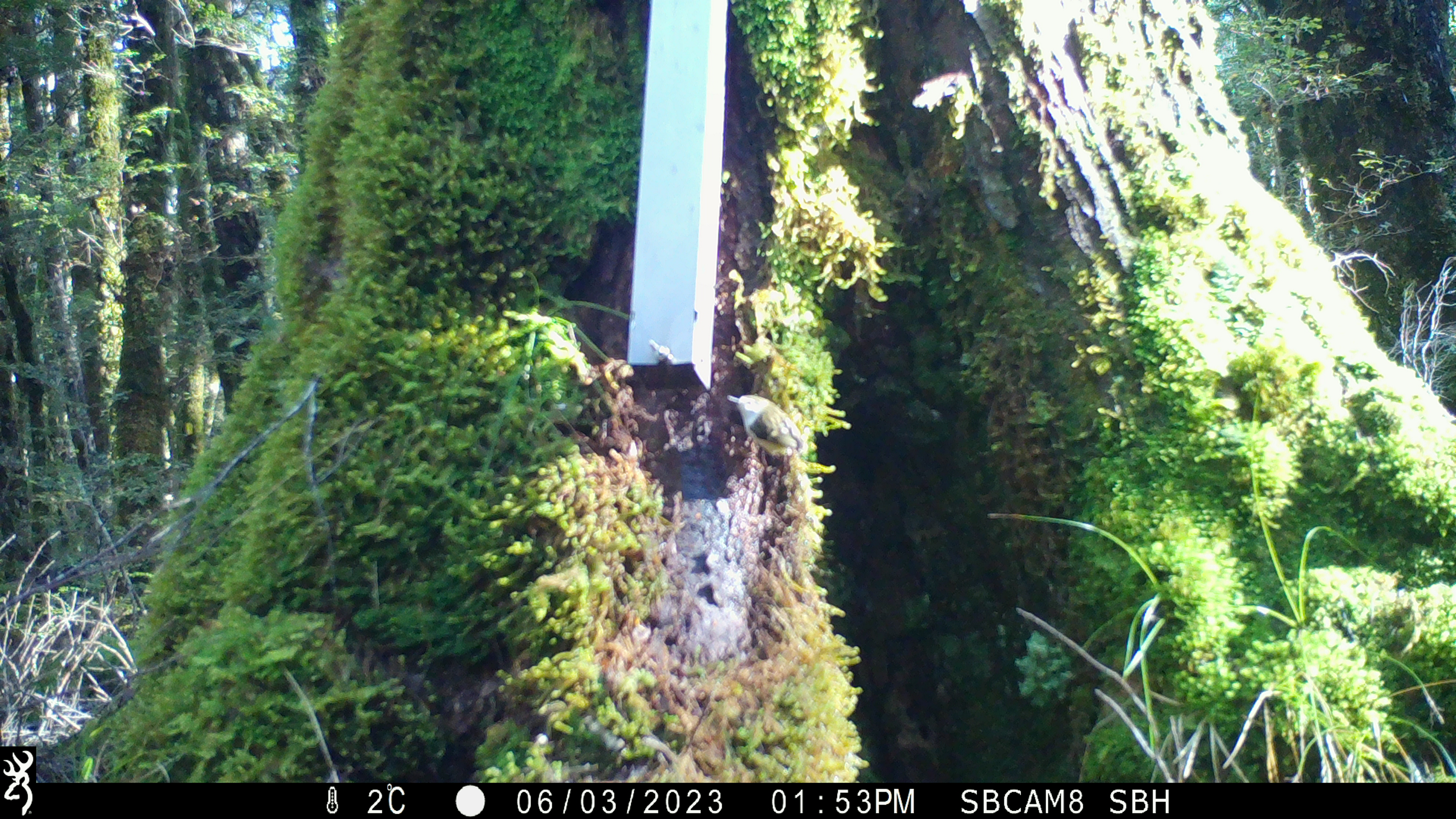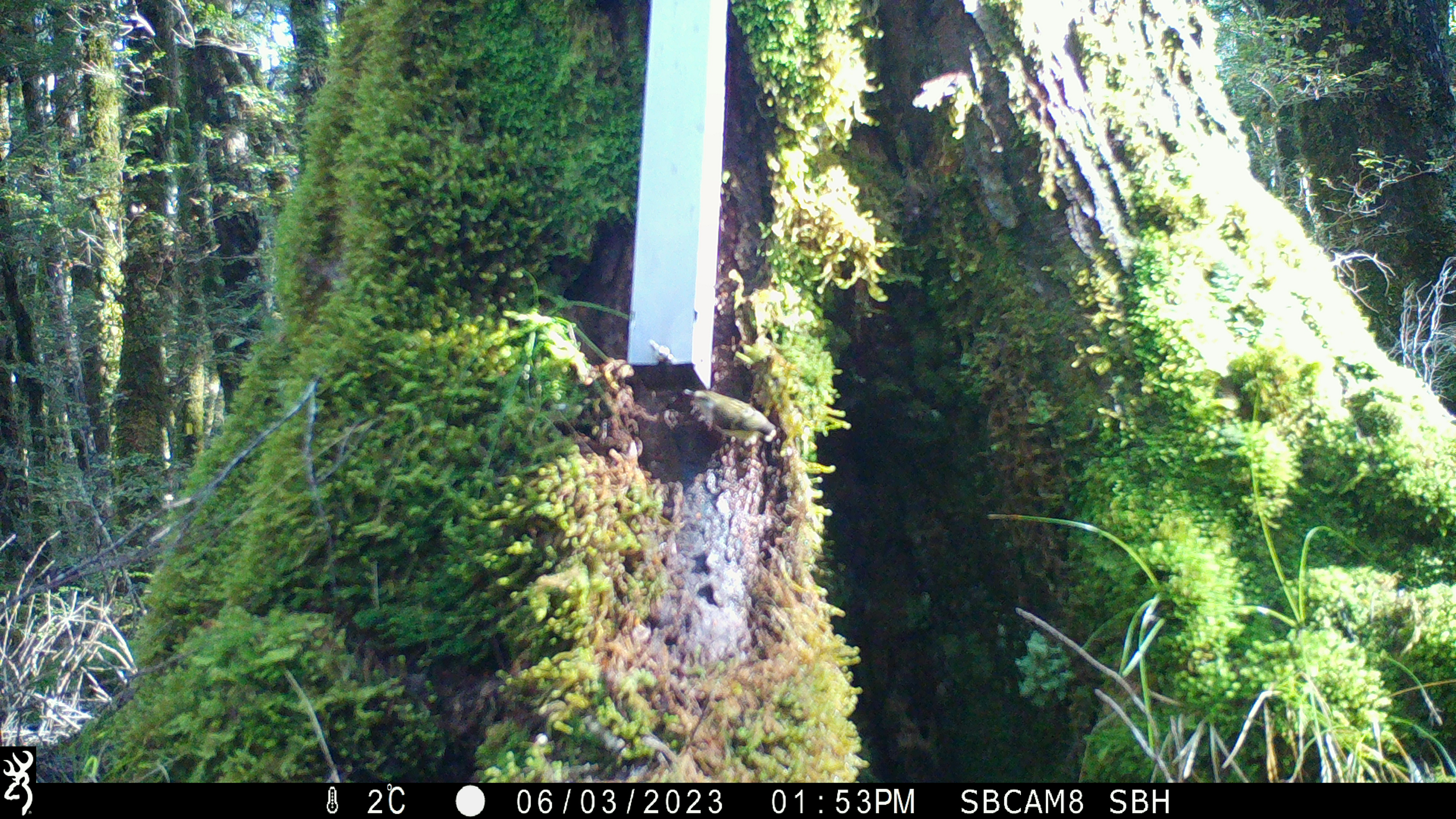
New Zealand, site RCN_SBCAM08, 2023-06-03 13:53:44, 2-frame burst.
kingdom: Animalia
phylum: Chordata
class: Aves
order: Passeriformes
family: Acanthisittidae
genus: Acanthisitta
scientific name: Acanthisitta chloris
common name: rifleman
Rifleman (Acanthisitta chloris).